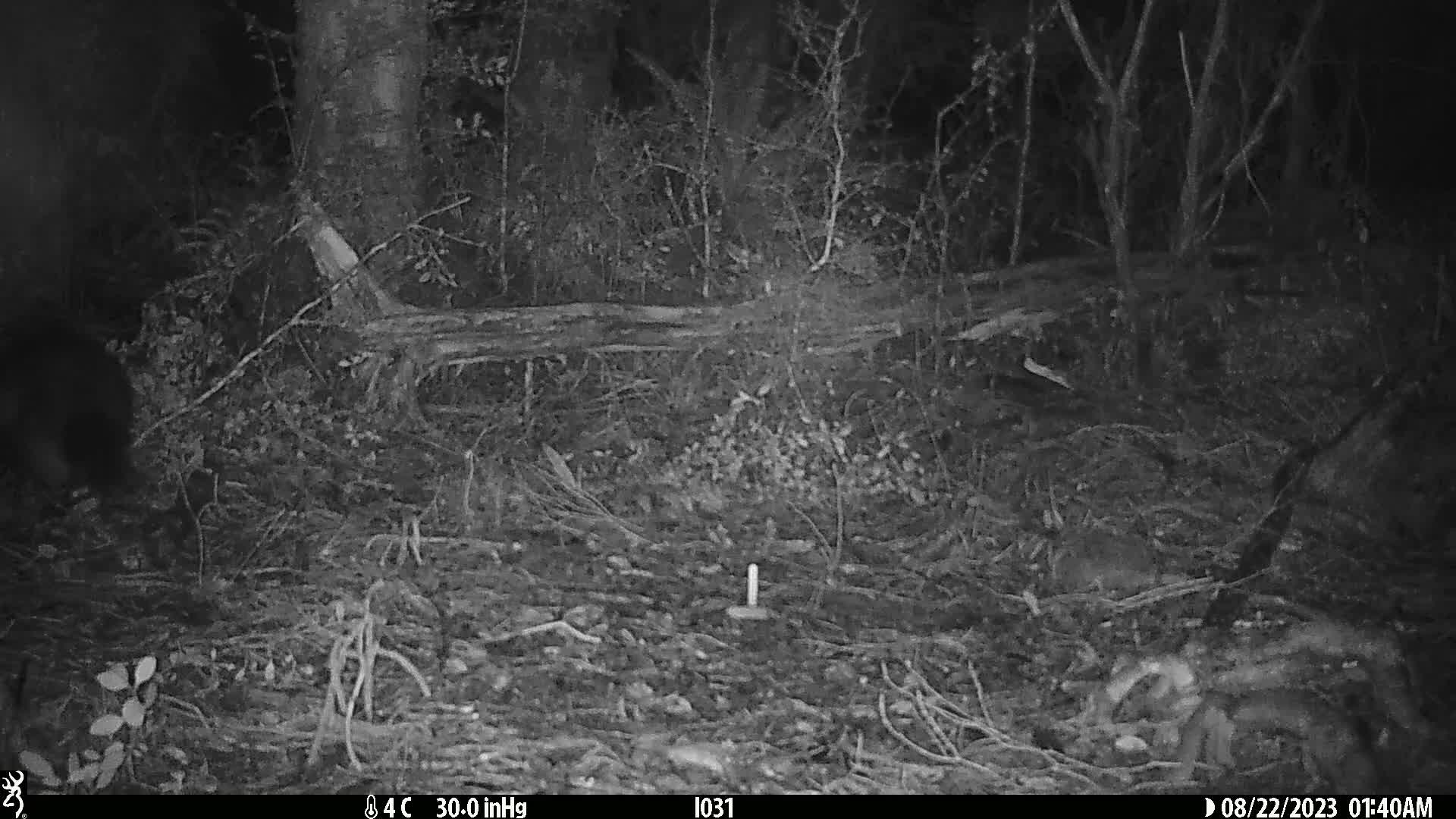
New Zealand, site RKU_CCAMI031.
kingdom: Animalia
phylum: Chordata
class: Mammalia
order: Diprotodontia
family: Phalangeridae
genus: Trichosurus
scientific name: Trichosurus vulpecula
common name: common brushtail possum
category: possum